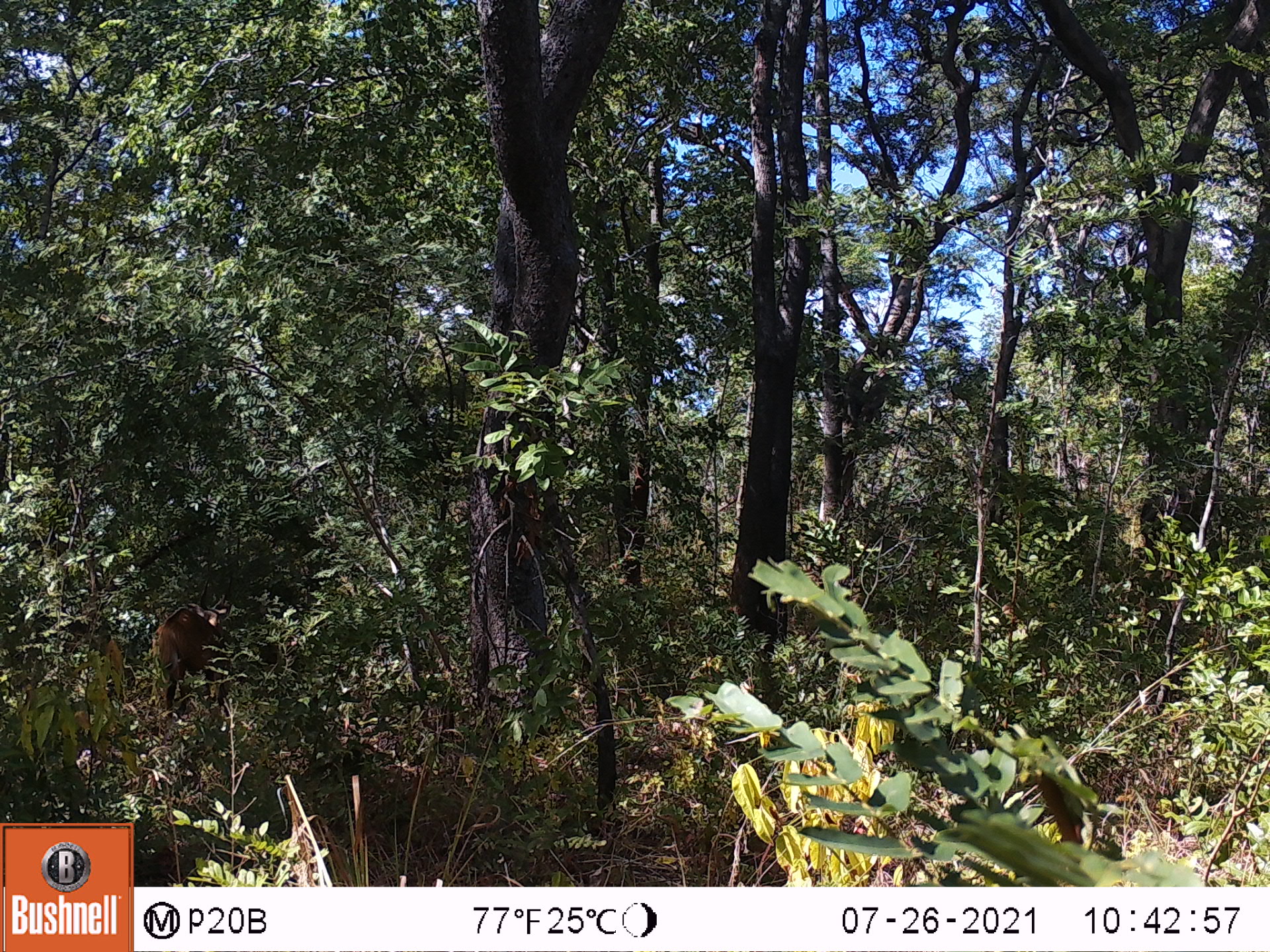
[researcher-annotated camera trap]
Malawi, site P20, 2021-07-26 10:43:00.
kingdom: Animalia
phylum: Chordata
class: Mammalia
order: Artiodactyla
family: Bovidae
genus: Tragelaphus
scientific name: Tragelaphus sylvaticus sylvaticus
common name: cape bushbuck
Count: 1.